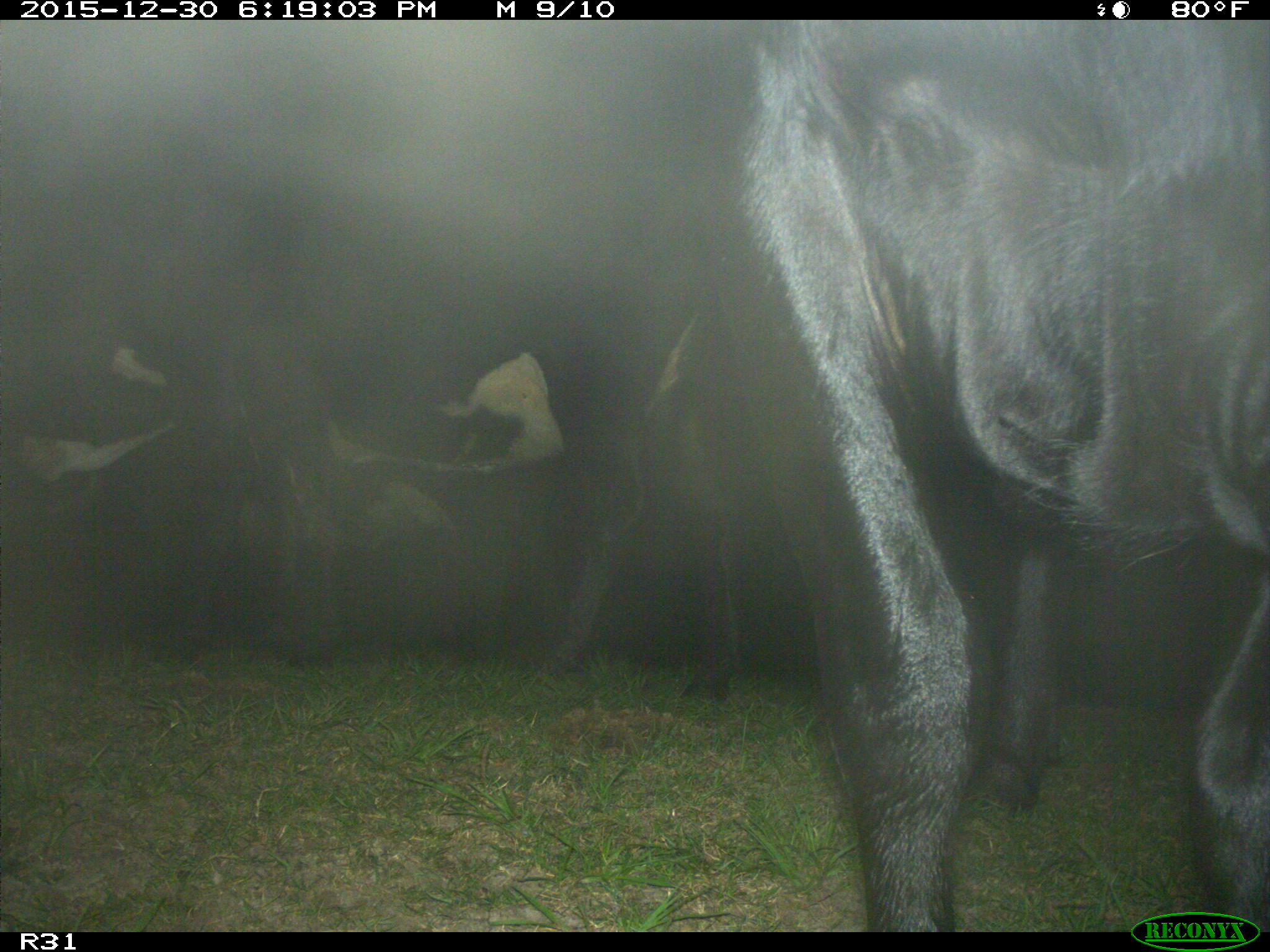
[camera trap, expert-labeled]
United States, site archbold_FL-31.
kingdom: Animalia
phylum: Chordata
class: Mammalia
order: Artiodactyla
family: Bovidae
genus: Bos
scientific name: Bos taurus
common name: domestic cow